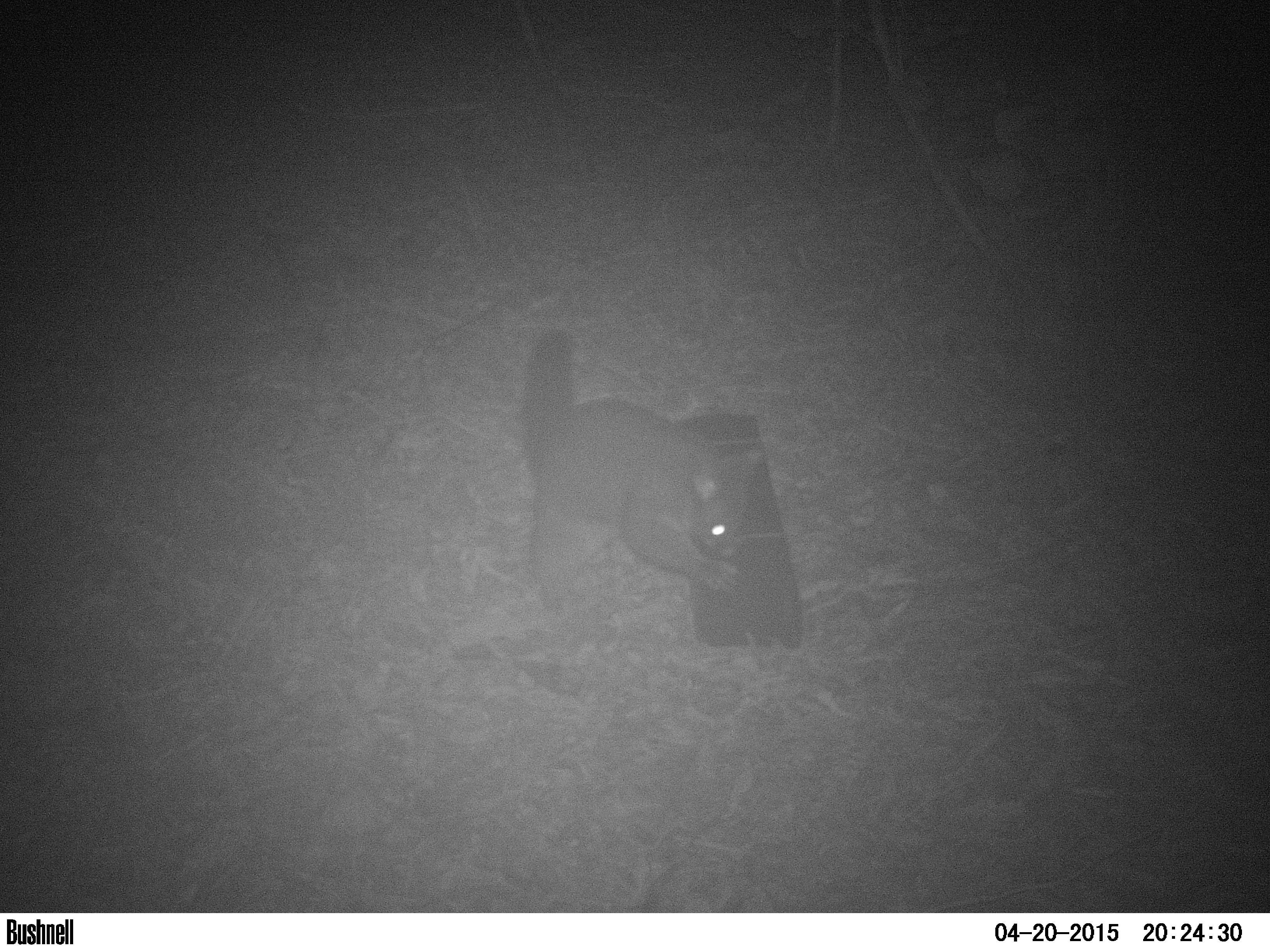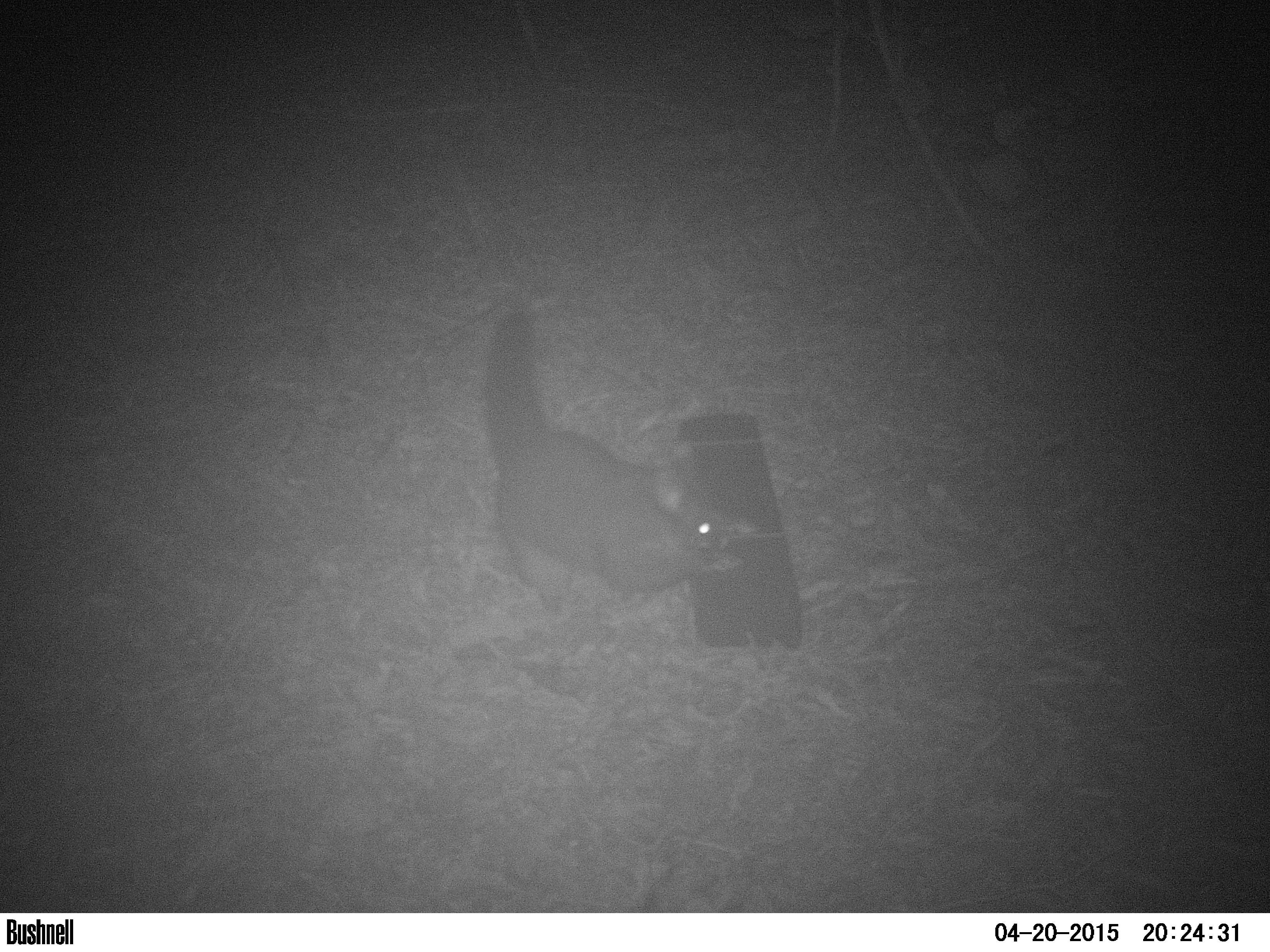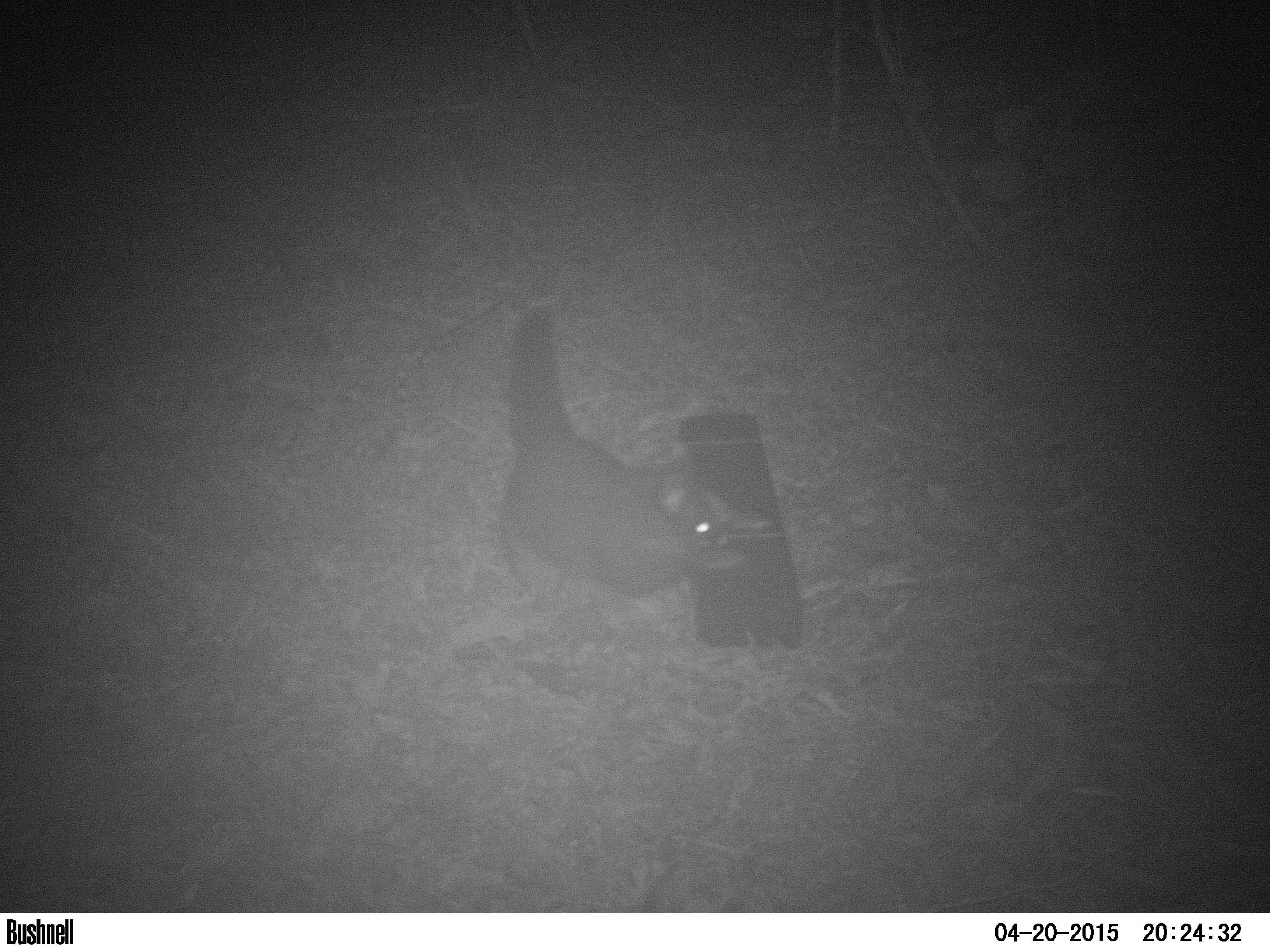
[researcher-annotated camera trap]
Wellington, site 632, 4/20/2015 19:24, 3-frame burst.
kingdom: Animalia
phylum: Chordata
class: Mammalia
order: Didelphimorphia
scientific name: Didelphimorphia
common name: possum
Possum (Didelphimorphia).